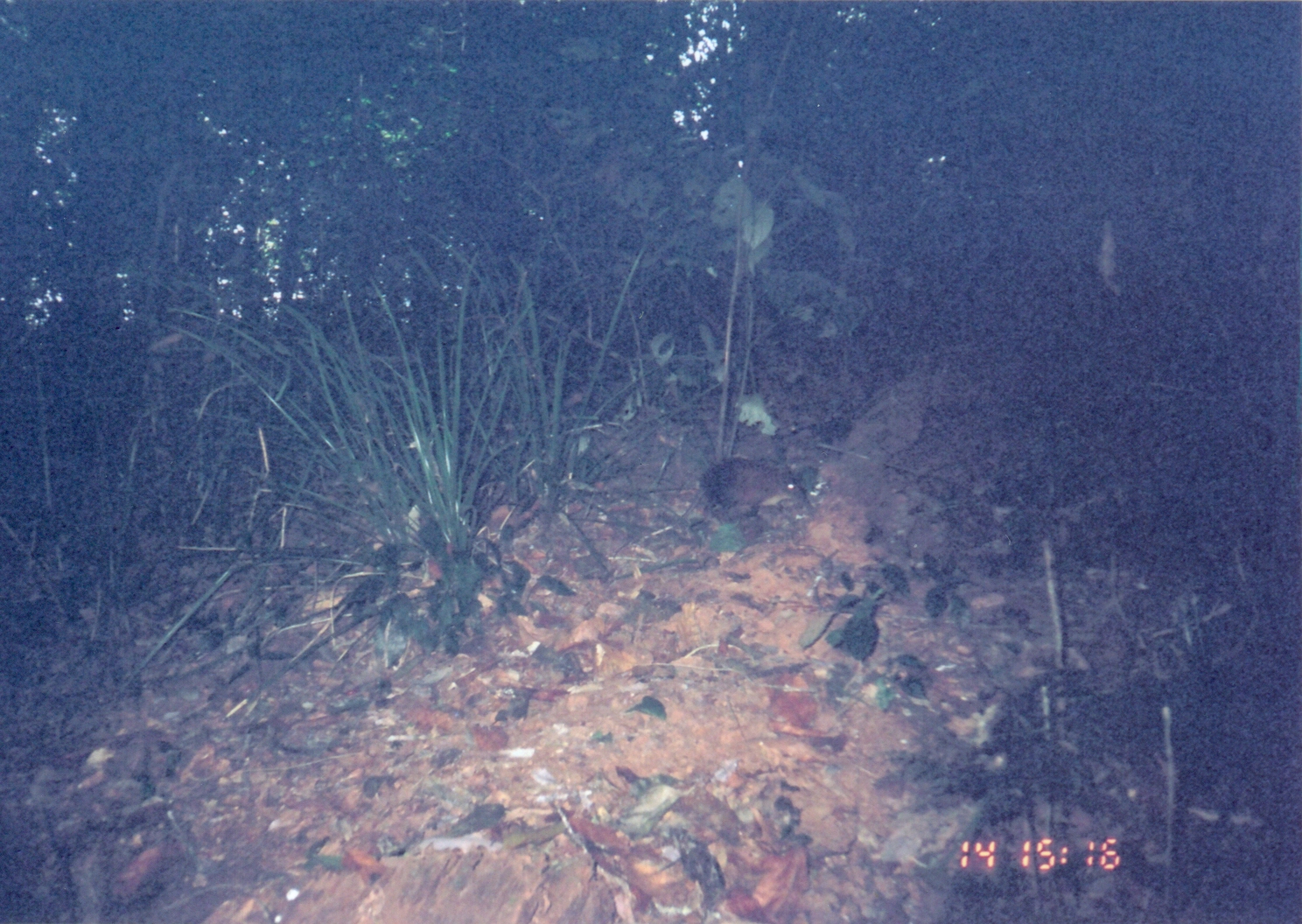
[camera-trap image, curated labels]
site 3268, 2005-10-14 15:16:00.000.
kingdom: Animalia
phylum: Chordata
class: Mammalia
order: Macroscelidea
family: Macroscelididae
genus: Rhynchocyon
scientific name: Rhynchocyon udzungwensis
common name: grey-faced sengi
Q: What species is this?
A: Rhynchocyon udzungwensis (grey-faced sengi).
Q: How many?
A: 1.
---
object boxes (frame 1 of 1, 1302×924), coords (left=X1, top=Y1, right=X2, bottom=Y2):
rhynchocyon udzungwensis: (left=698, top=457, right=808, bottom=522)